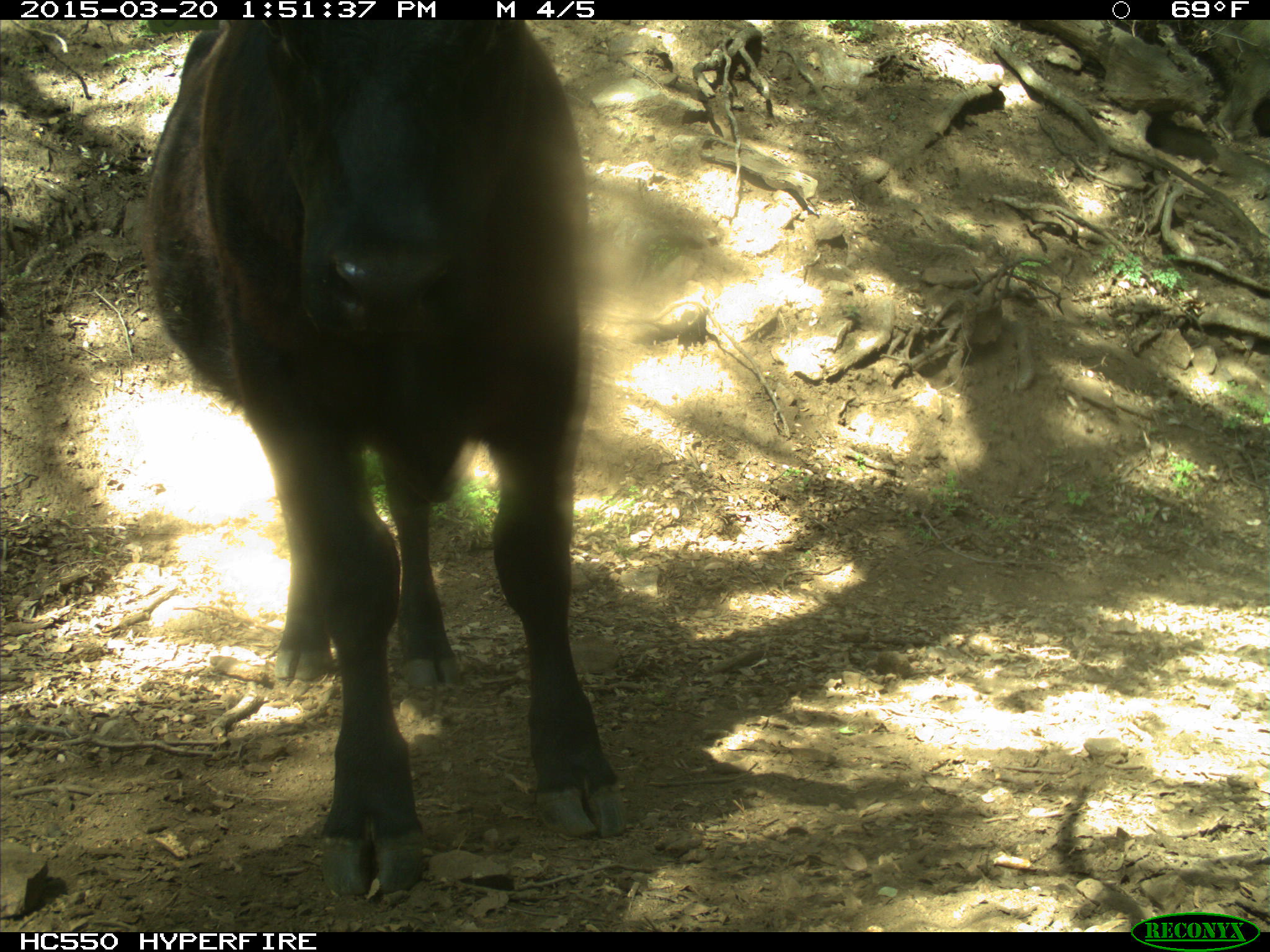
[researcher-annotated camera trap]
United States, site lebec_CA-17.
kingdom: Animalia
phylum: Chordata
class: Mammalia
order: Artiodactyla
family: Bovidae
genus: Bos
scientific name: Bos taurus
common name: domestic cow